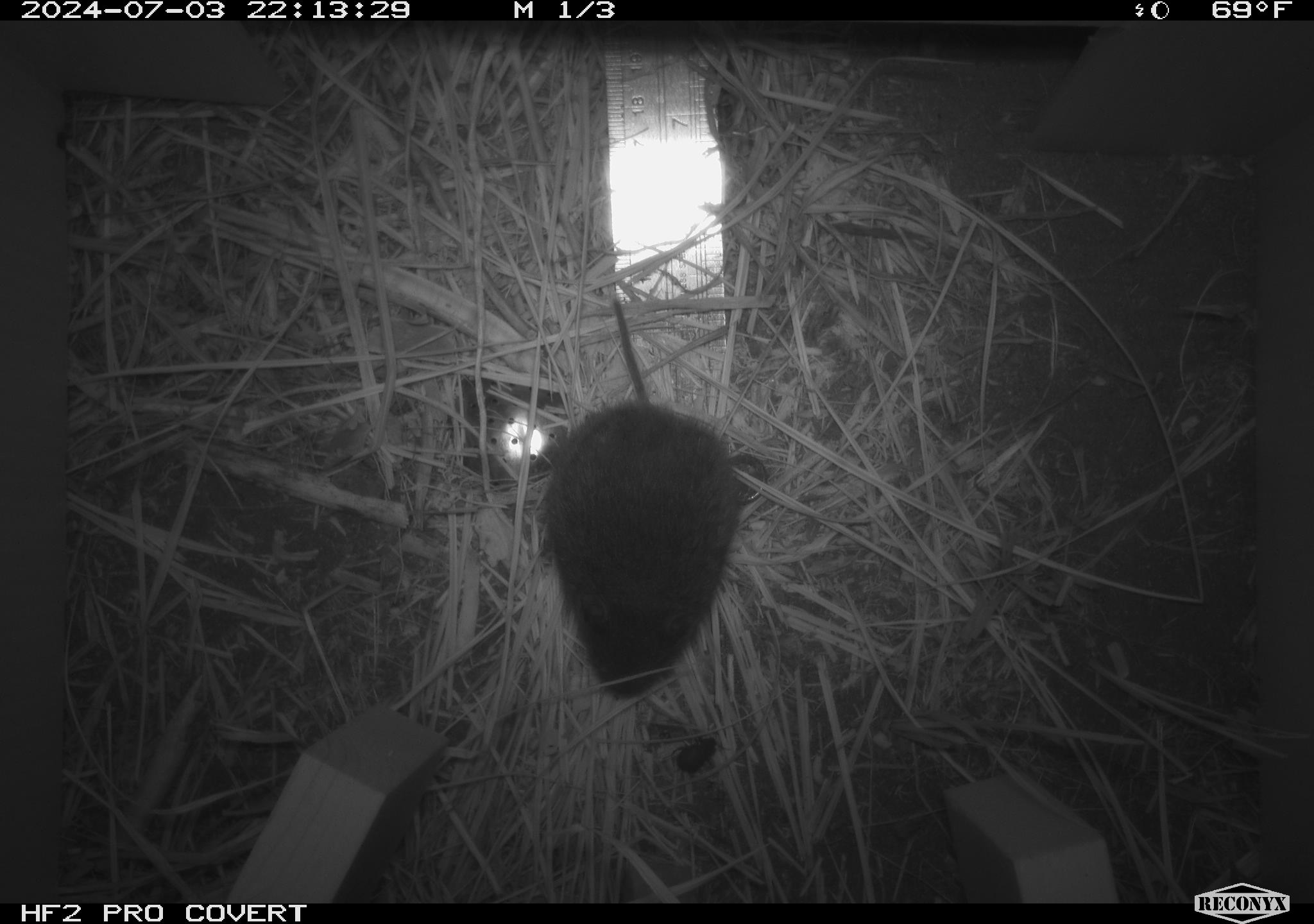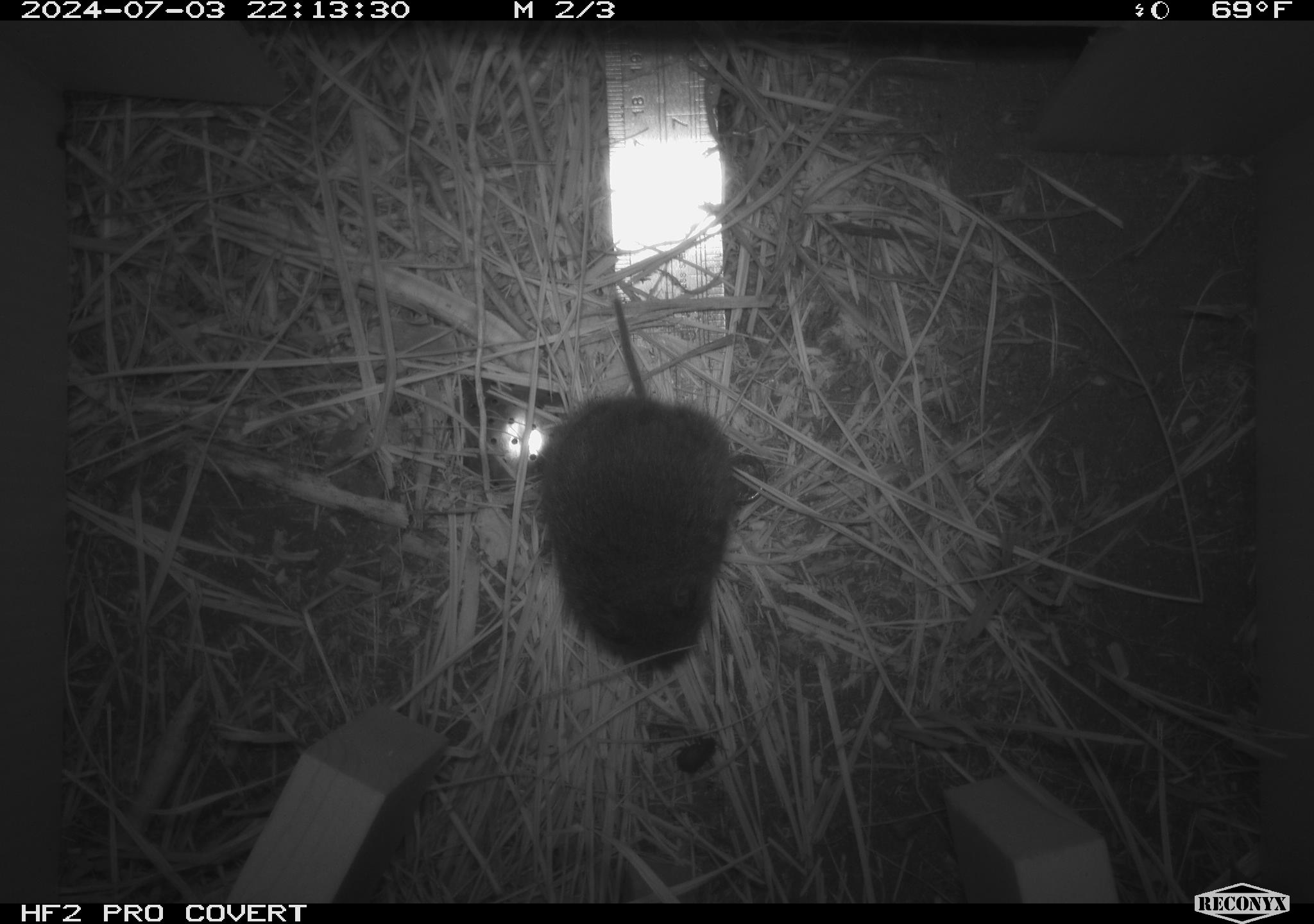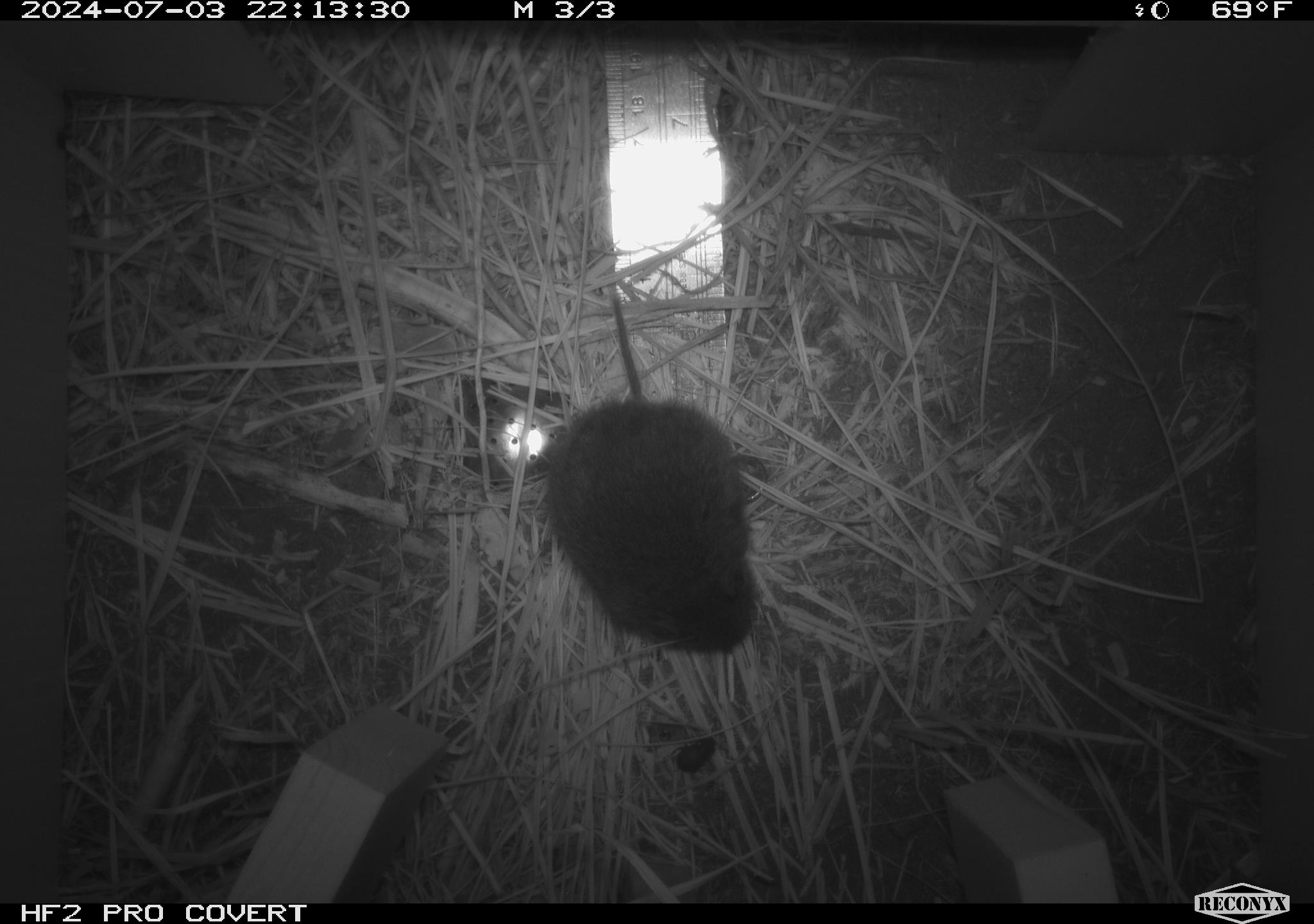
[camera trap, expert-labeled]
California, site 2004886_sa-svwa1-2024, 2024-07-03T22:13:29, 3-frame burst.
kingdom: Animalia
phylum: Chordata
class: Mammalia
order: Rodentia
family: Cricetidae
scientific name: Arvicolinae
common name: voles, lemmings, and muskrats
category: arvicolinae subfamily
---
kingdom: Animalia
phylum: Arthropoda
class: Malacostraca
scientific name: Malacostraca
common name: amphipods, crabs, isopods, krill, lobsters and shrimps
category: malacostracan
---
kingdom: Animalia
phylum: Arthropoda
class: Insecta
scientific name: Insecta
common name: insect